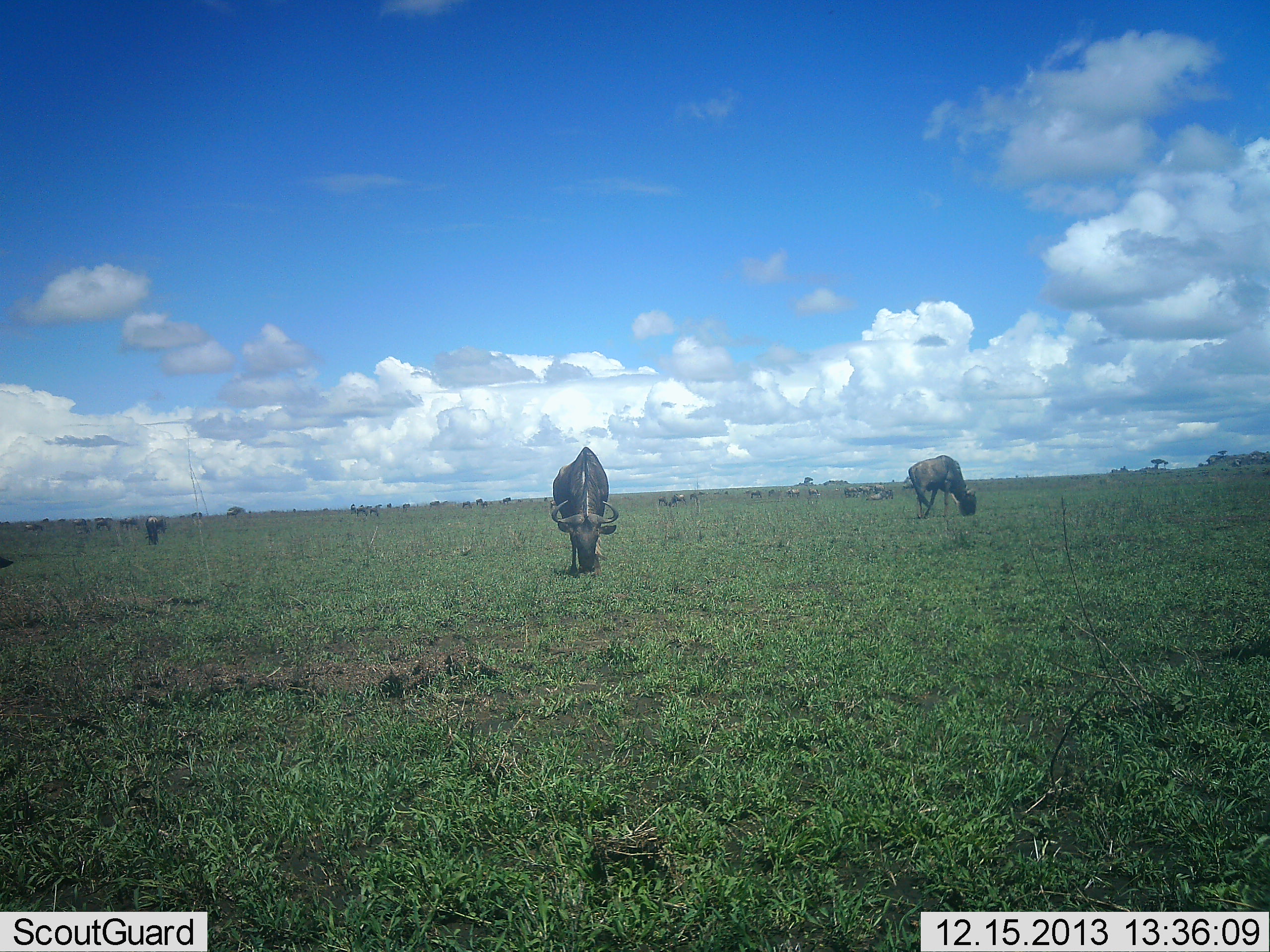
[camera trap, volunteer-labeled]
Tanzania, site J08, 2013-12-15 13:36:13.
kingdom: Animalia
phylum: Chordata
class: Mammalia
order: Artiodactyla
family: Bovidae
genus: Connochaetes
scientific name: Connochaetes taurinus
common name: blue wildebeest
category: wildebeest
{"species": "wildebeest (blue wildebeest) (Connochaetes taurinus)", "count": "11-50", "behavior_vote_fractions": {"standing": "40%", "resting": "10%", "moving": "10%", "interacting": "0%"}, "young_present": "0%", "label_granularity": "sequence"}